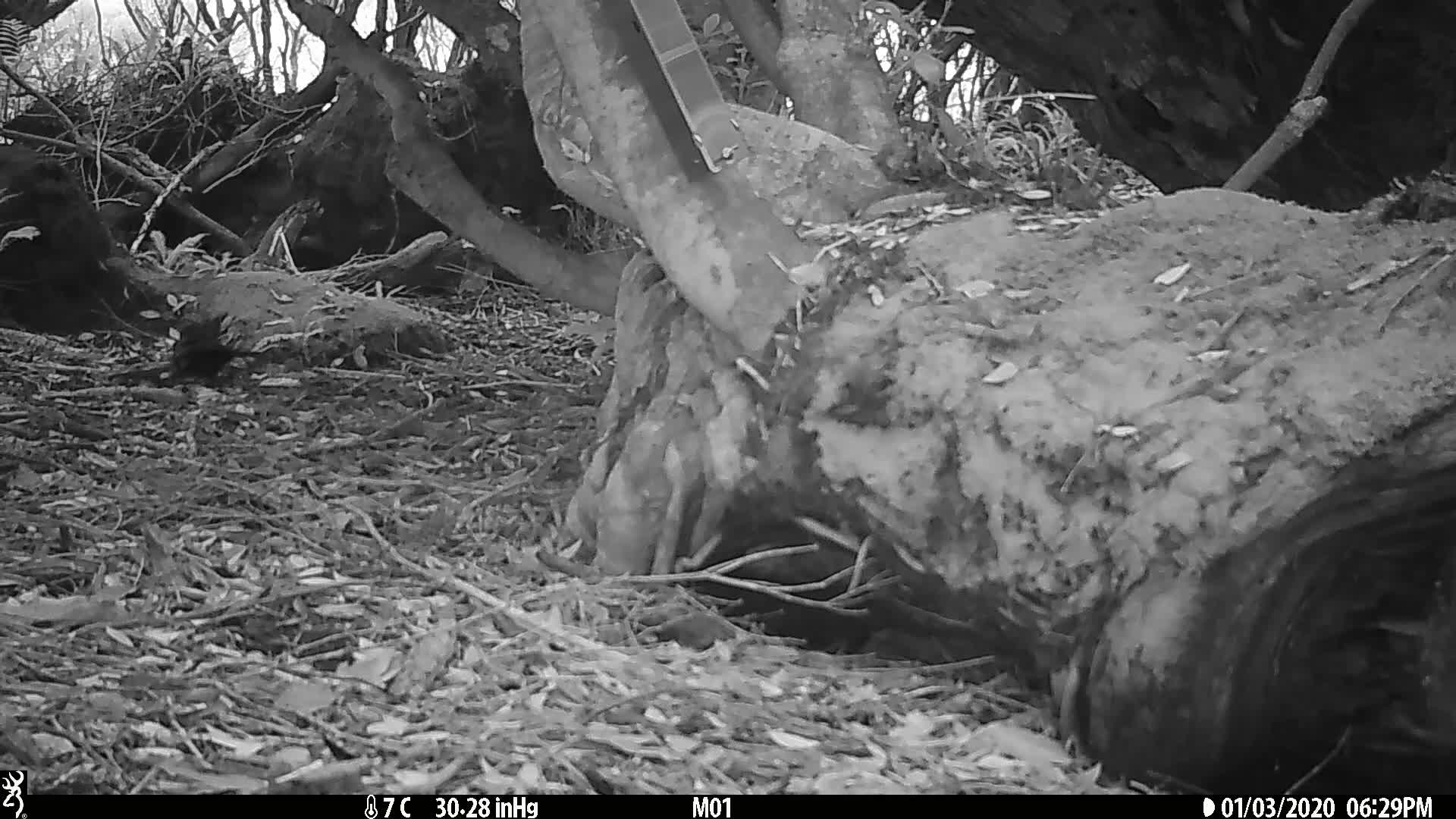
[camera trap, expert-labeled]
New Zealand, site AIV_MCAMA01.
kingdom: Animalia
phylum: Chordata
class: Aves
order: Passeriformes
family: Turdidae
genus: Turdus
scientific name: Turdus merula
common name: eurasian blackbird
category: blackbird